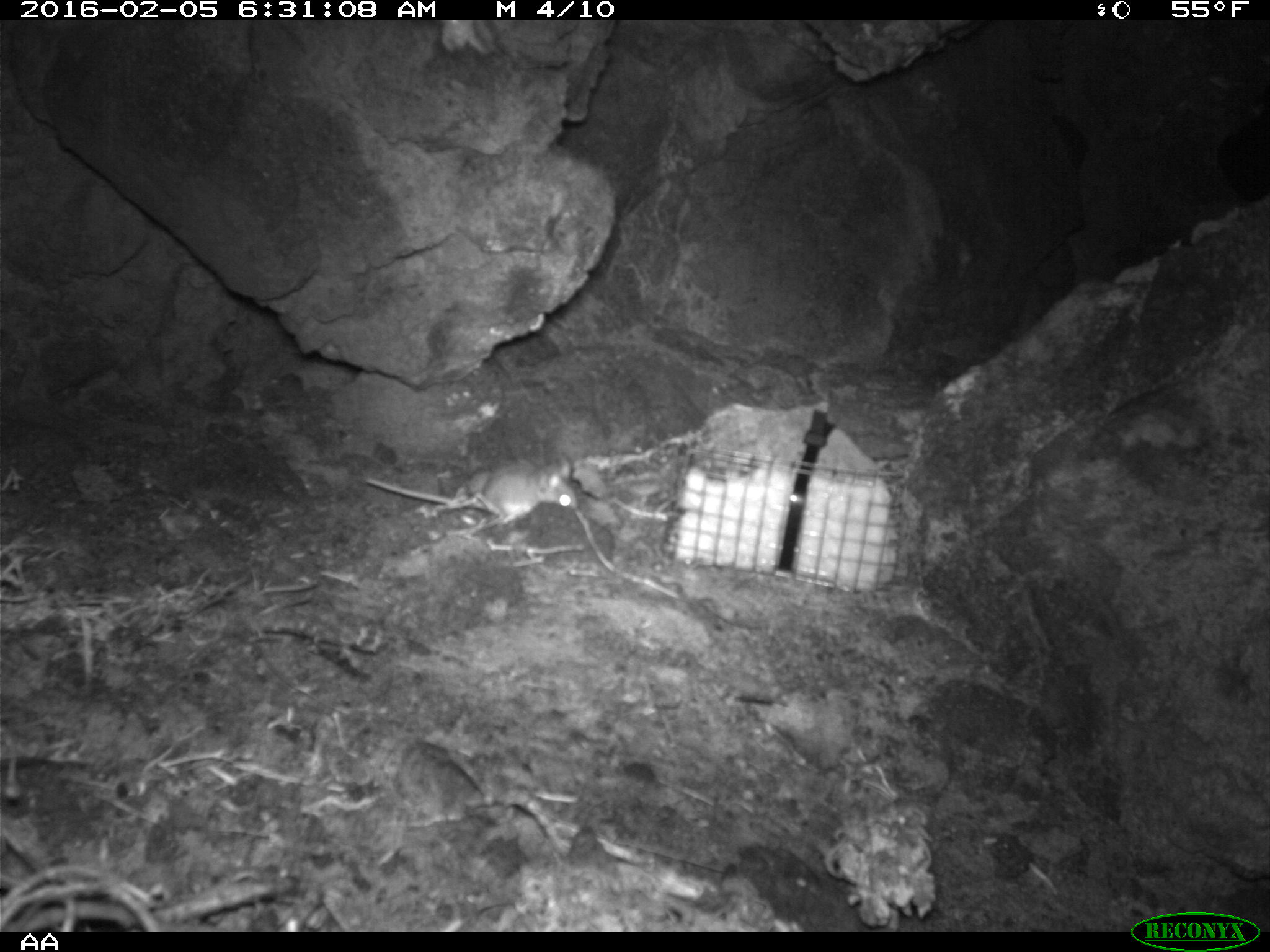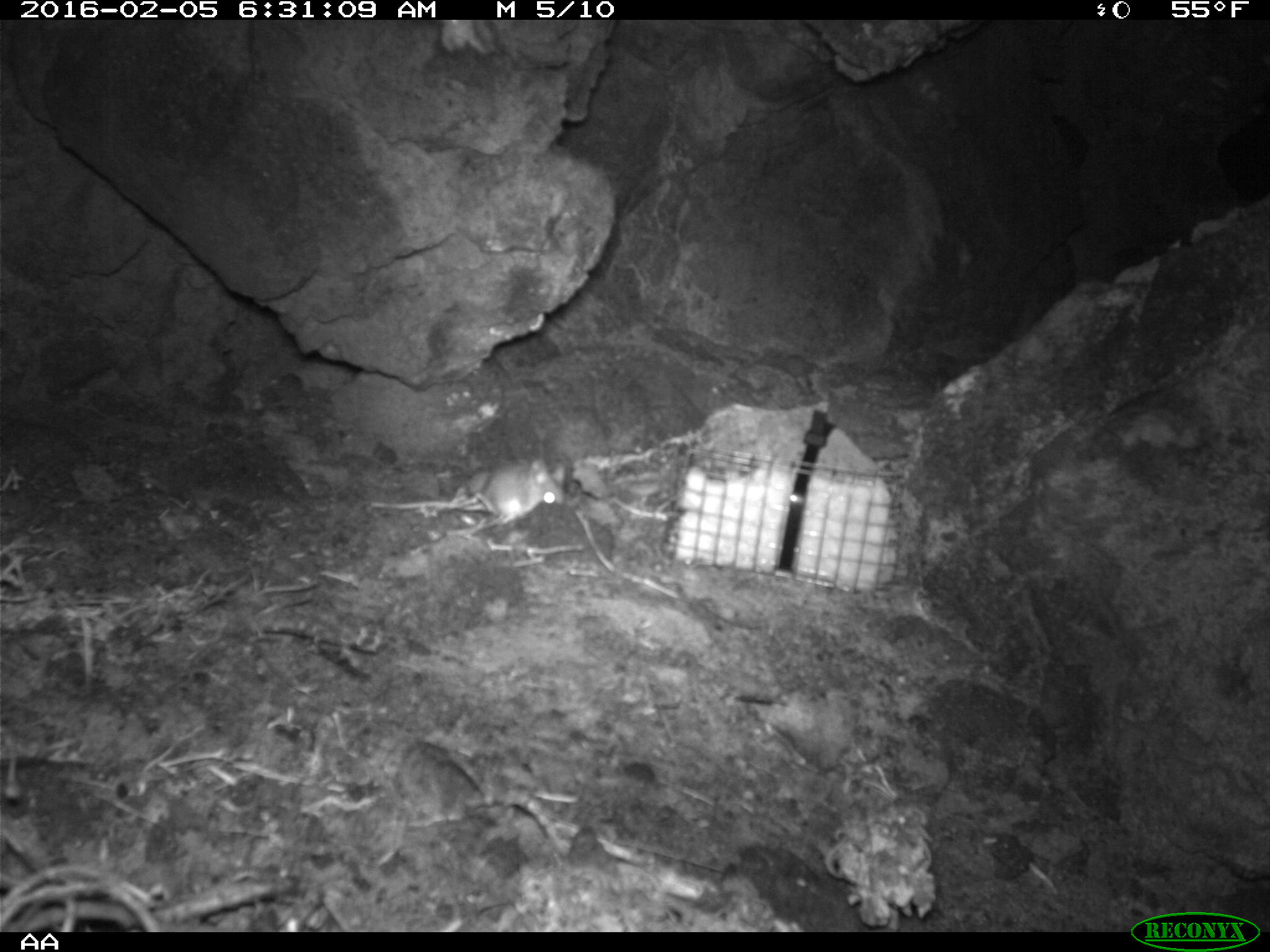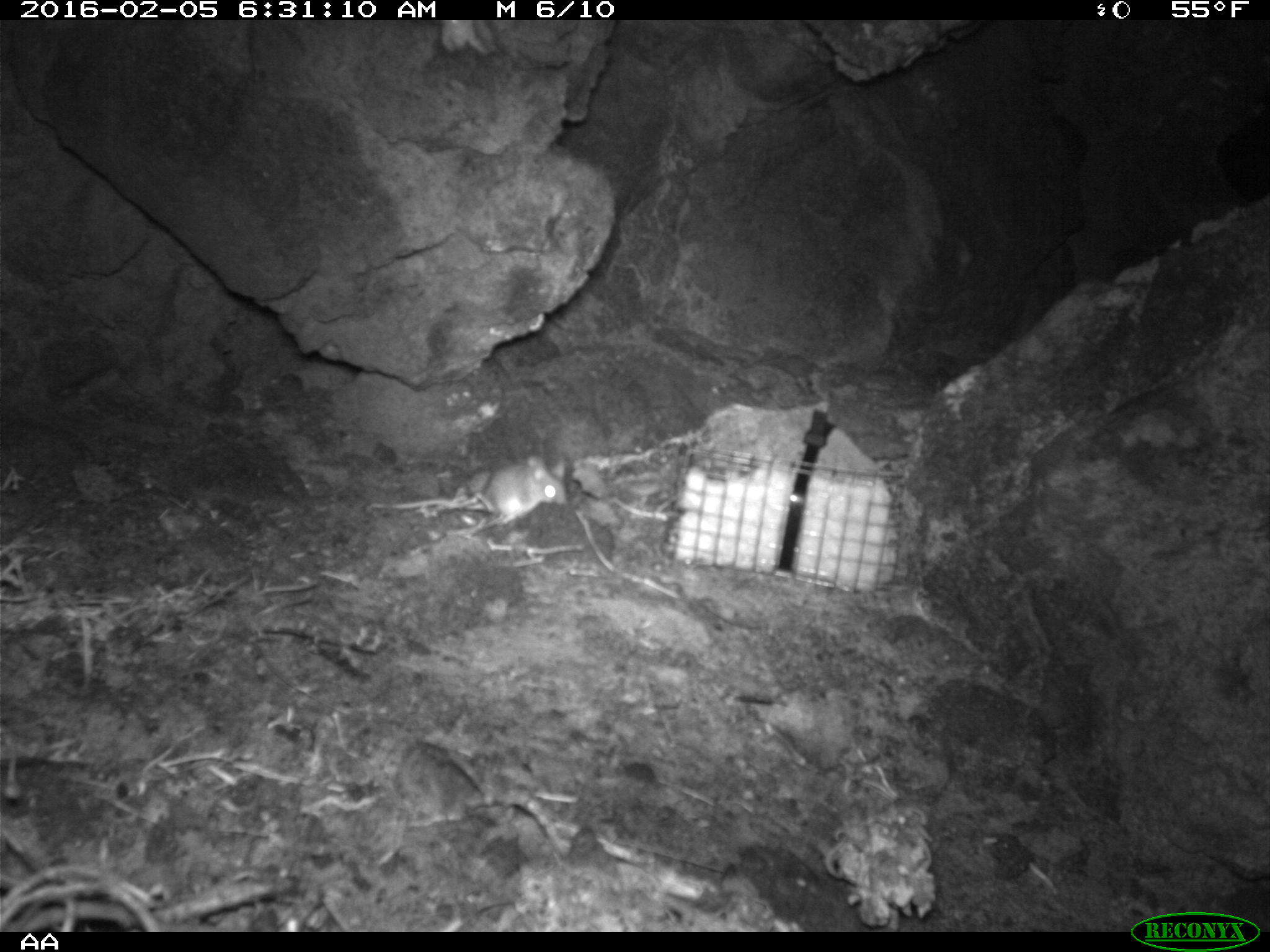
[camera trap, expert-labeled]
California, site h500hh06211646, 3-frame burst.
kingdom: Animalia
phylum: Chordata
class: Mammalia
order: Rodentia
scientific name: Rodentia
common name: rodent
Rodent (Rodentia).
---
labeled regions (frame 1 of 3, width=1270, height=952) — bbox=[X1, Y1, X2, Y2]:
rodent: bbox=[363, 451, 577, 525]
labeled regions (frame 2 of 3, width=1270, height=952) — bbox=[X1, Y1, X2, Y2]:
rodent: bbox=[479, 459, 566, 524]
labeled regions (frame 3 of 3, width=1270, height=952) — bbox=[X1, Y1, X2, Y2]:
rodent: bbox=[370, 451, 567, 524]